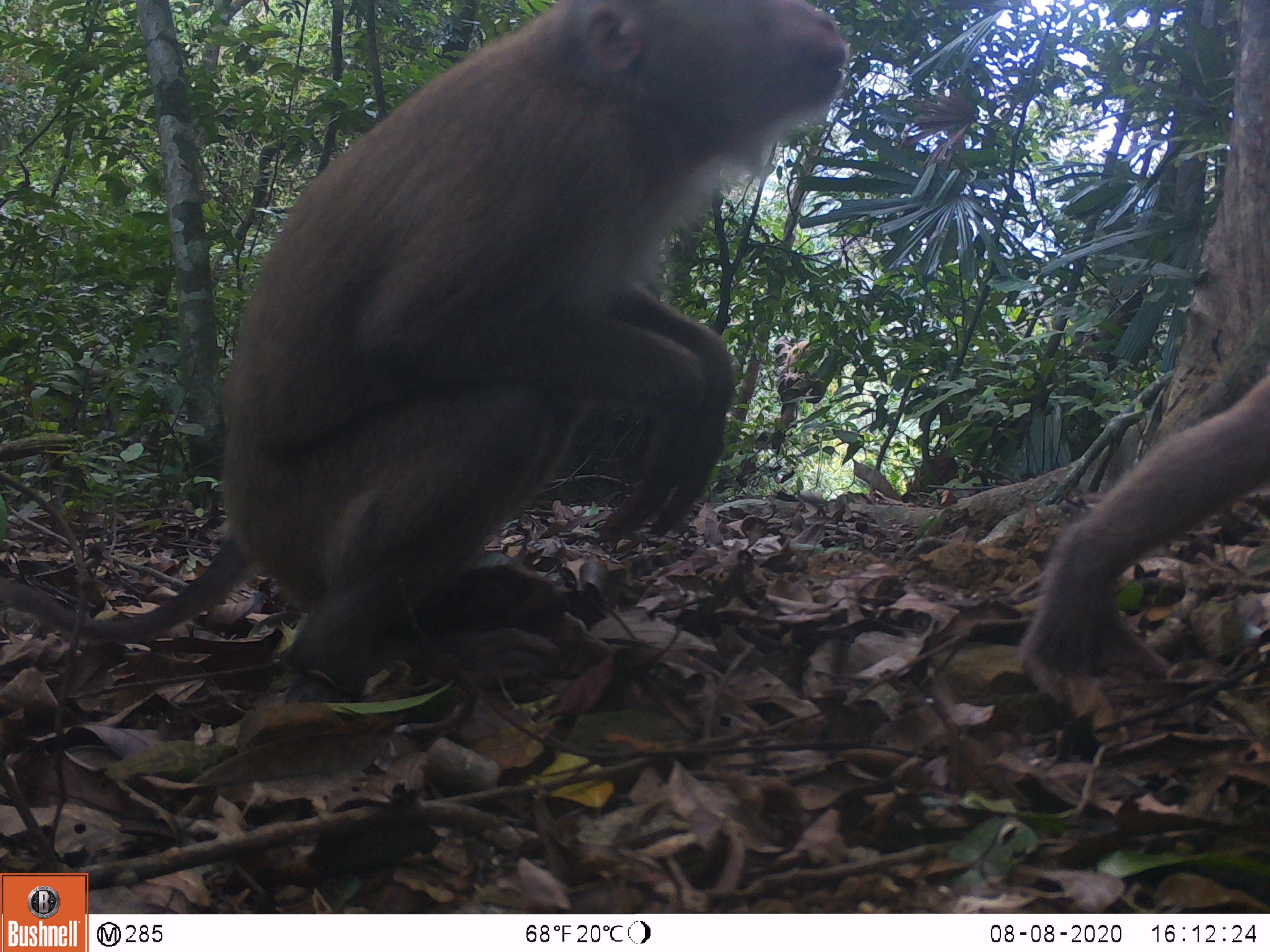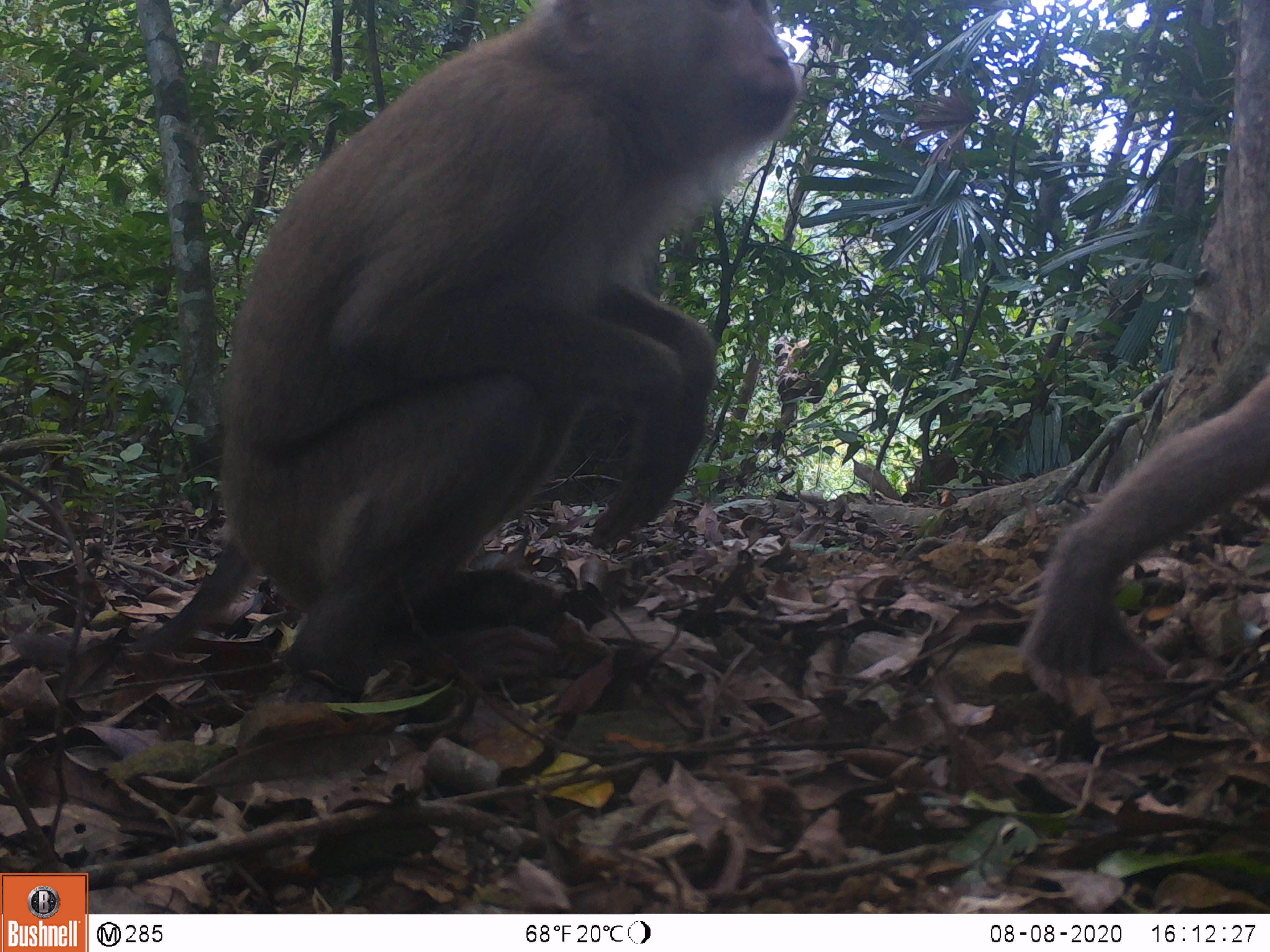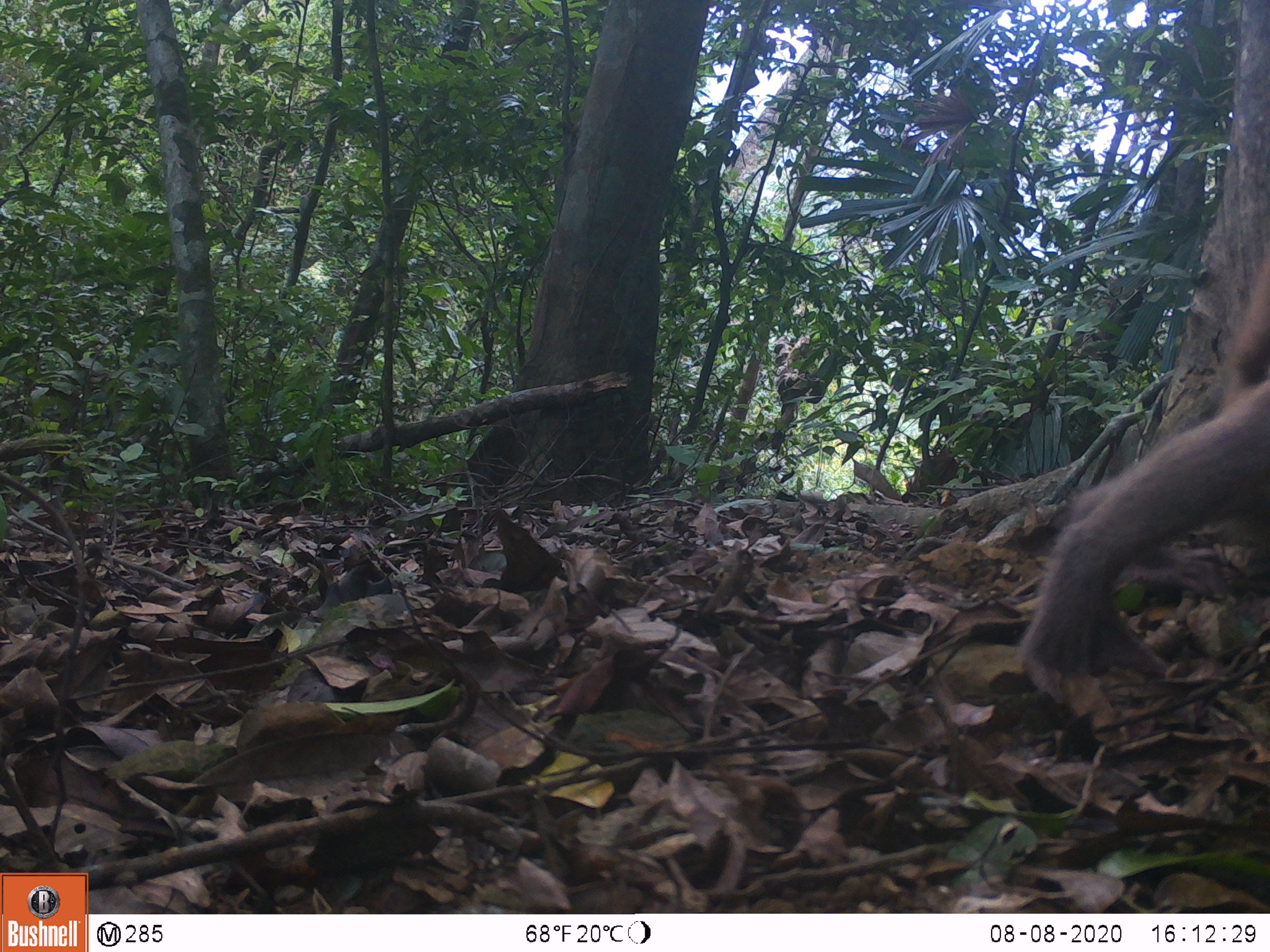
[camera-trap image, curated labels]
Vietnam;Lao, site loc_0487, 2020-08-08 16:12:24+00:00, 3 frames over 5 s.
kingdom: Animalia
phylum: Chordata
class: Mammalia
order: Primates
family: Cercopithecidae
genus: Macaca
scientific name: Macaca nemestrina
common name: pig-tailed macaque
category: pig tailed macaque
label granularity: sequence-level